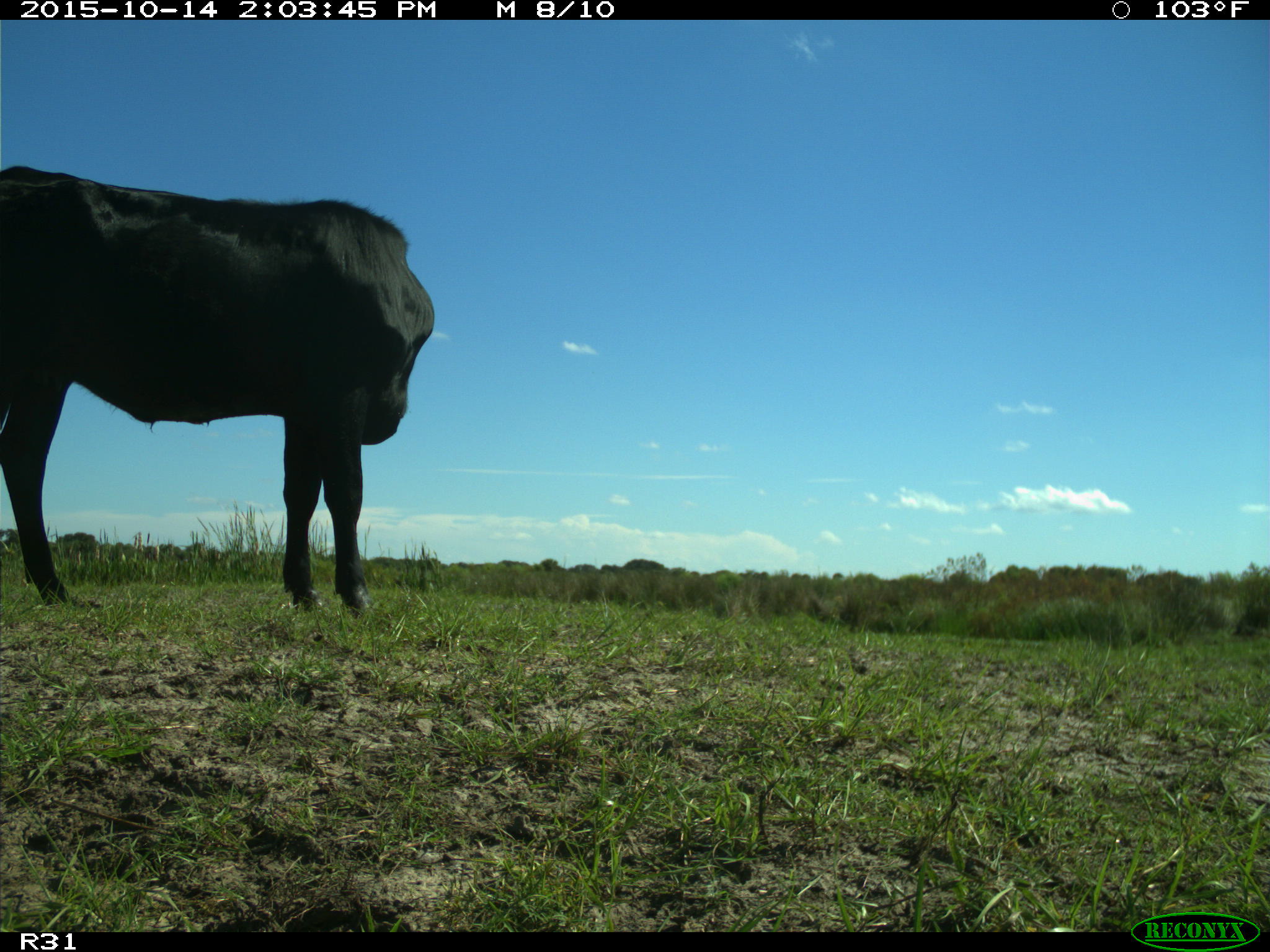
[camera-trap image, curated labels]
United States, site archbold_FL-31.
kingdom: Animalia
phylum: Chordata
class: Mammalia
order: Artiodactyla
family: Bovidae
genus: Bos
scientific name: Bos taurus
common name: domestic cow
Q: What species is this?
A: Bos taurus (domestic cow).